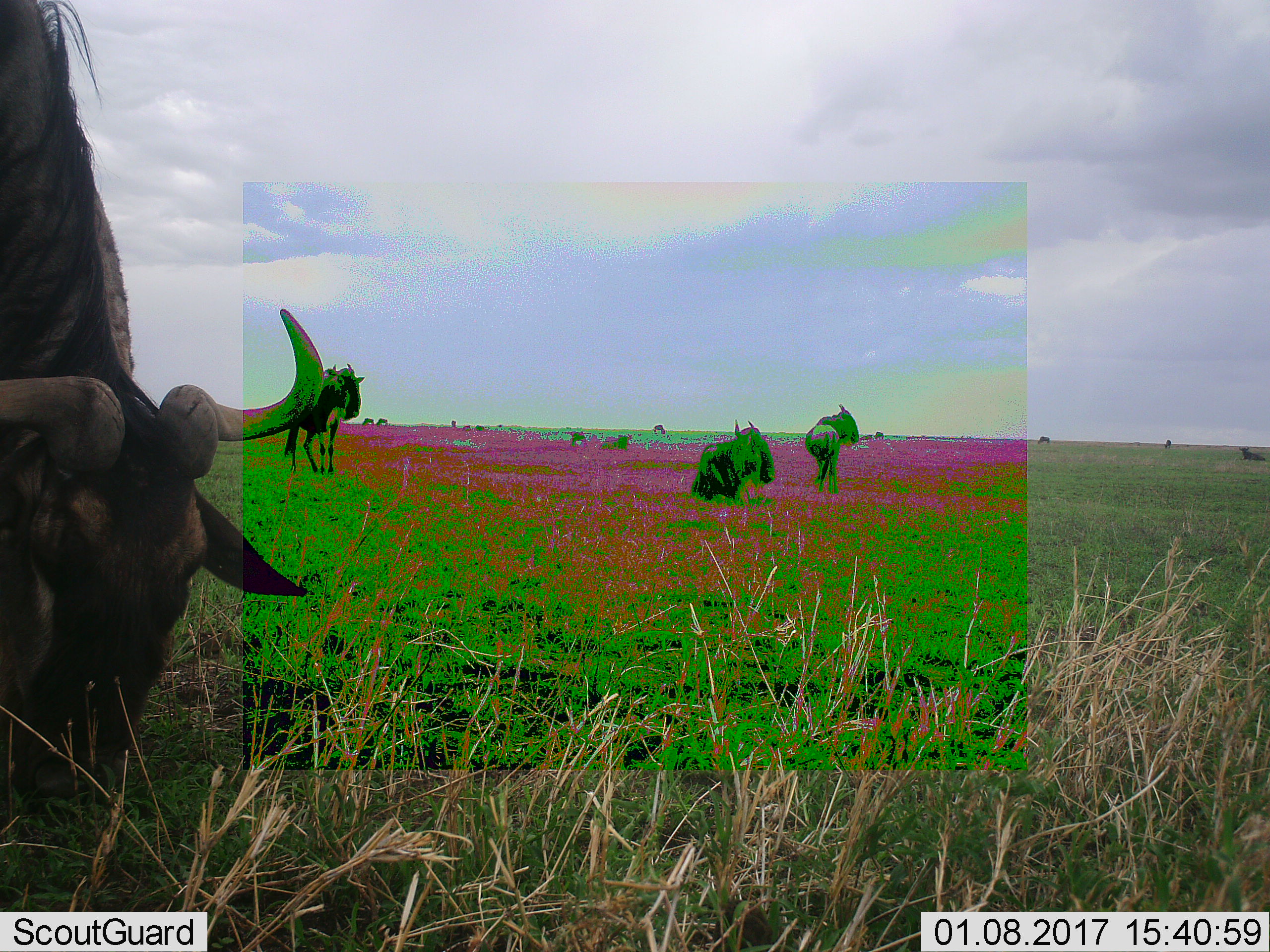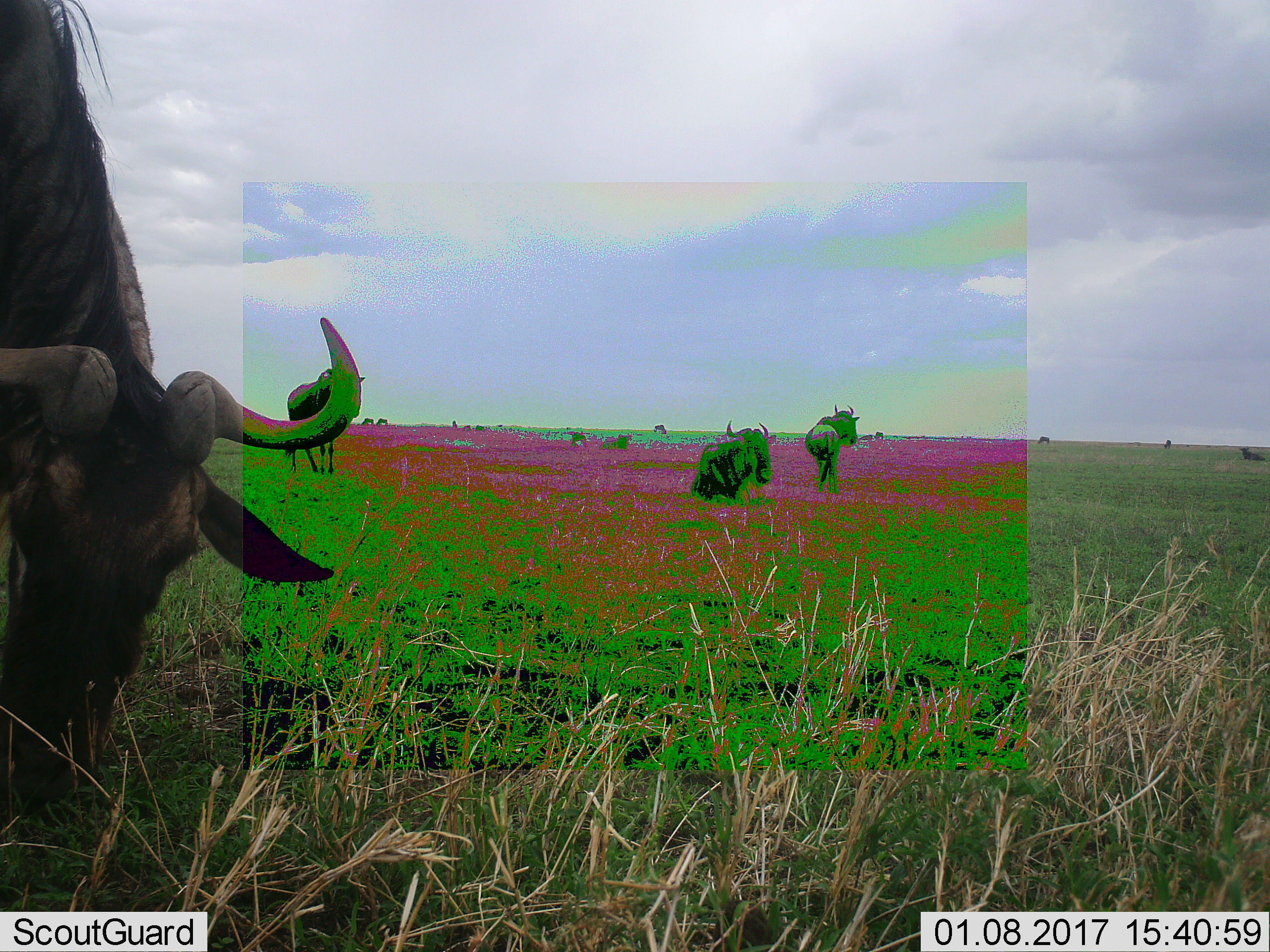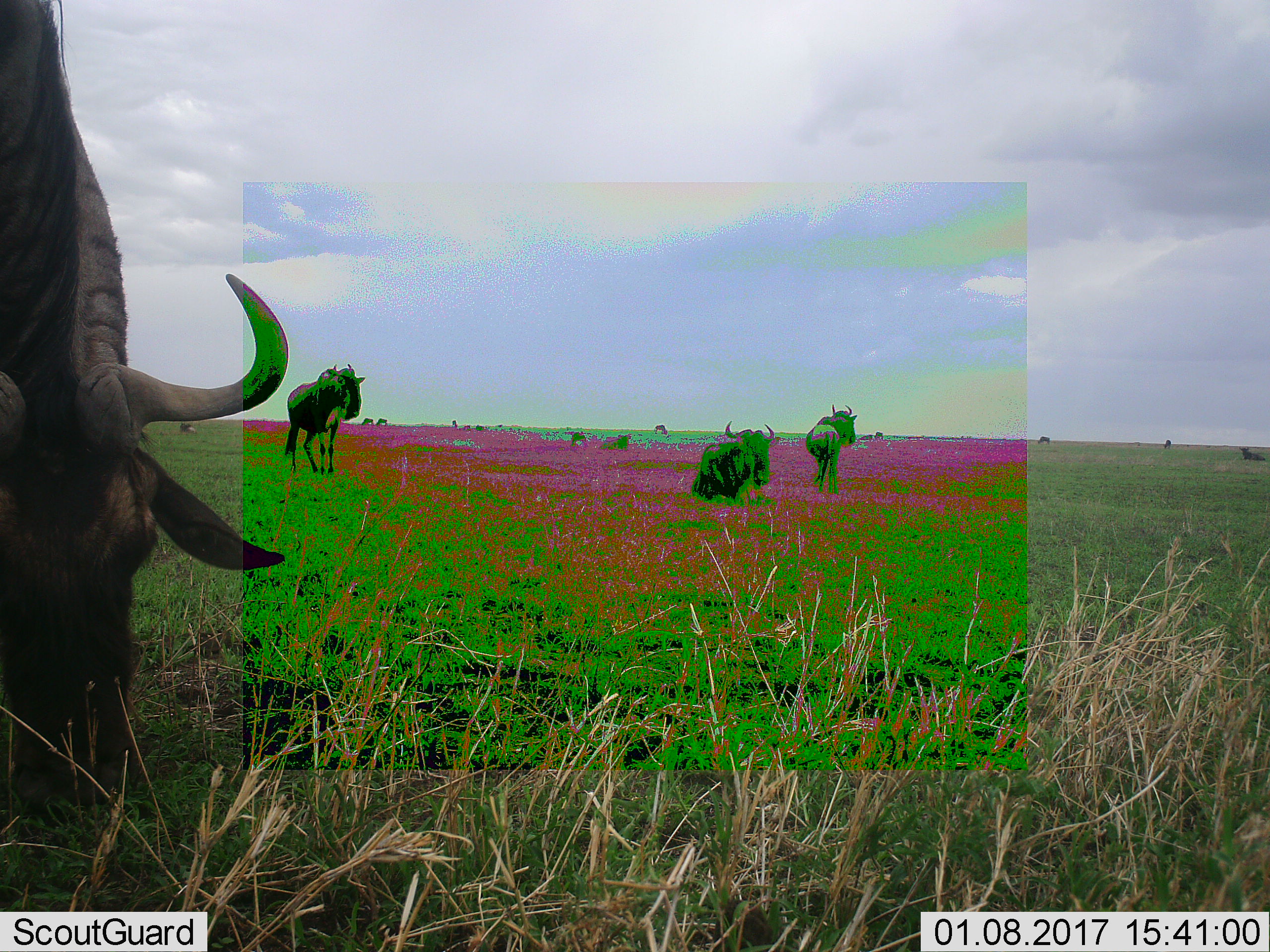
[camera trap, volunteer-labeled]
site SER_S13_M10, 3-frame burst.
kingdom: Animalia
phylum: Chordata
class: Mammalia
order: Artiodactyla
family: Bovidae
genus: Connochaetes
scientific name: Connochaetes taurinus taurinus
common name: blue wildebeest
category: wildebeestblue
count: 11-50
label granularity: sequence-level